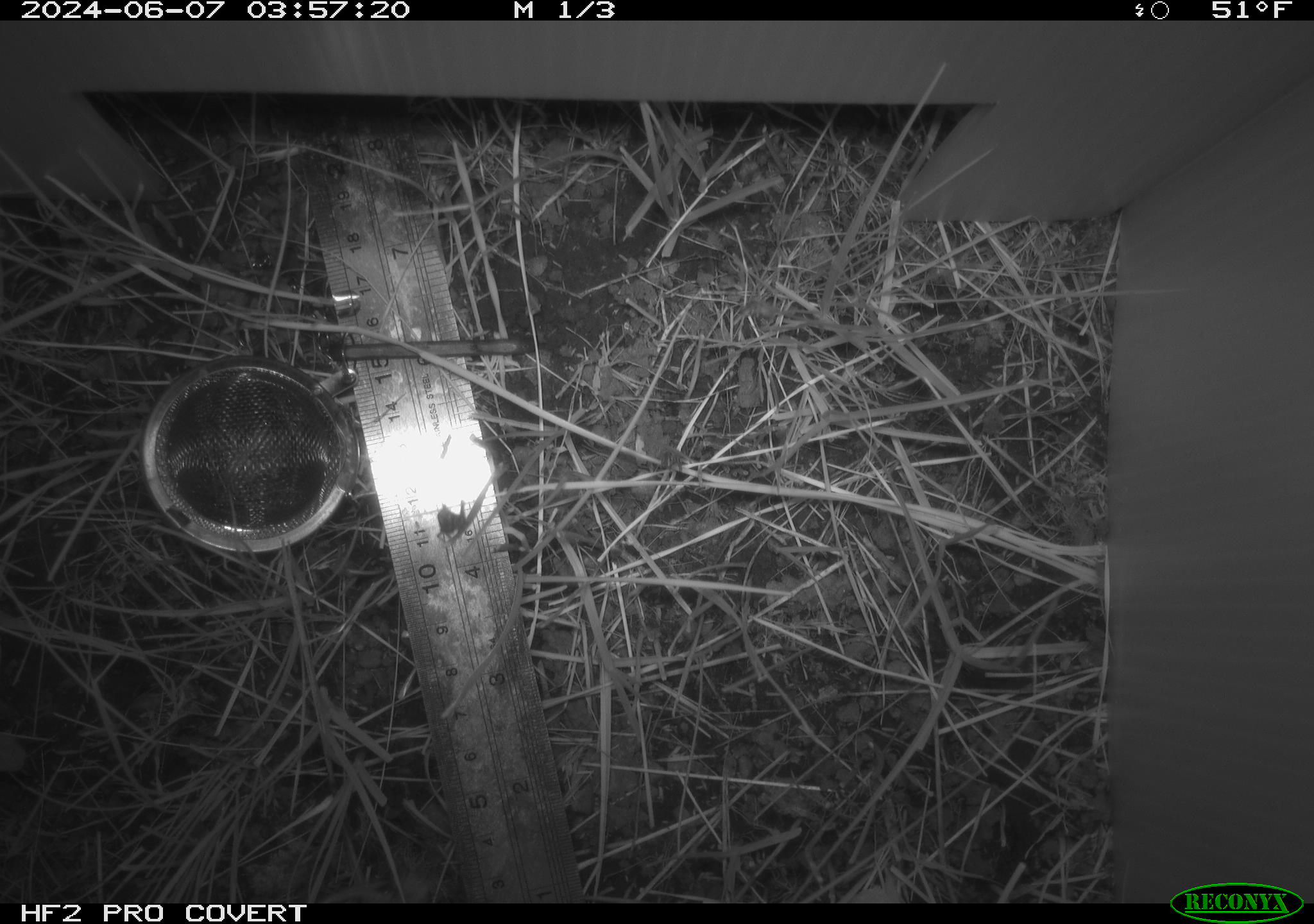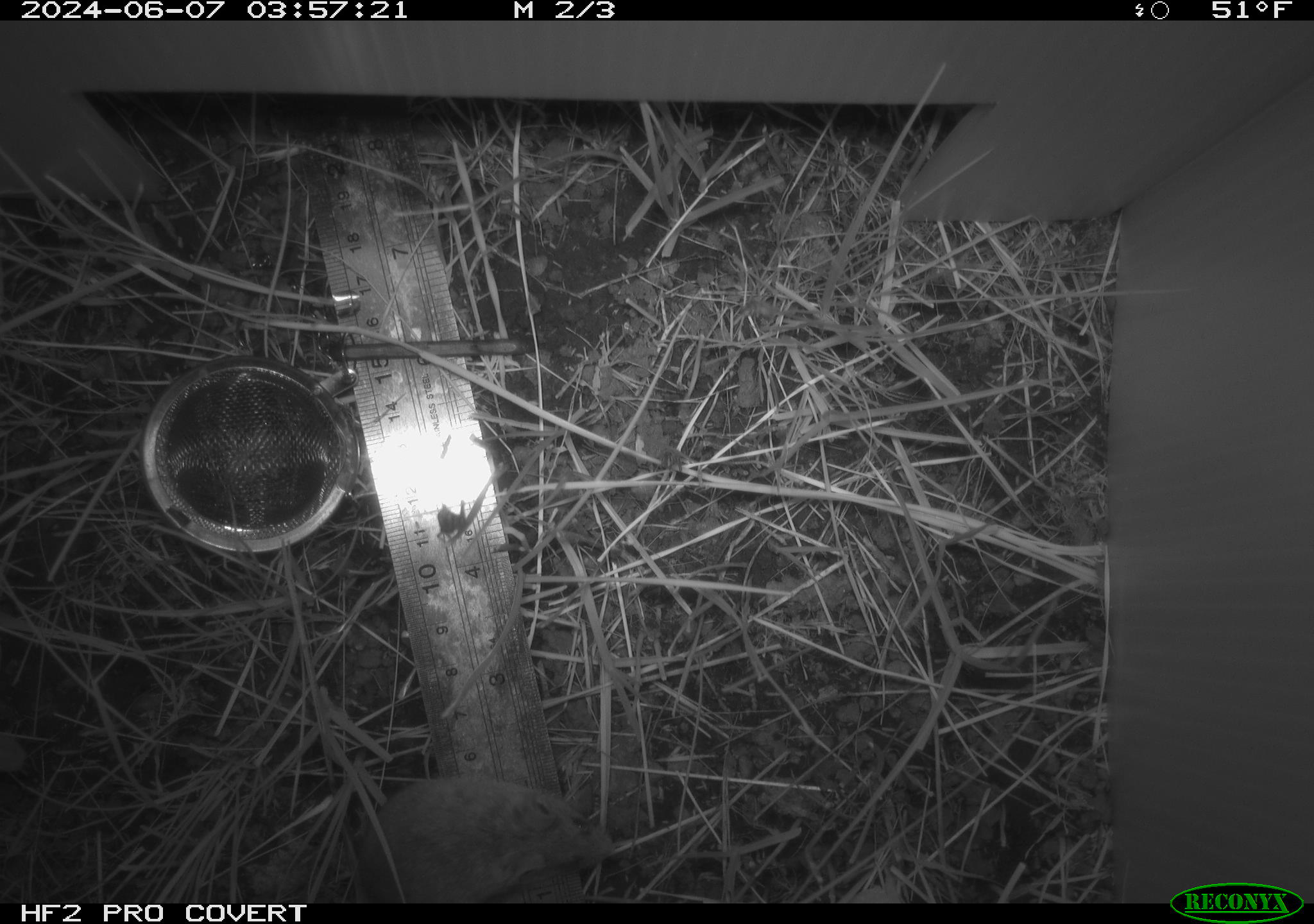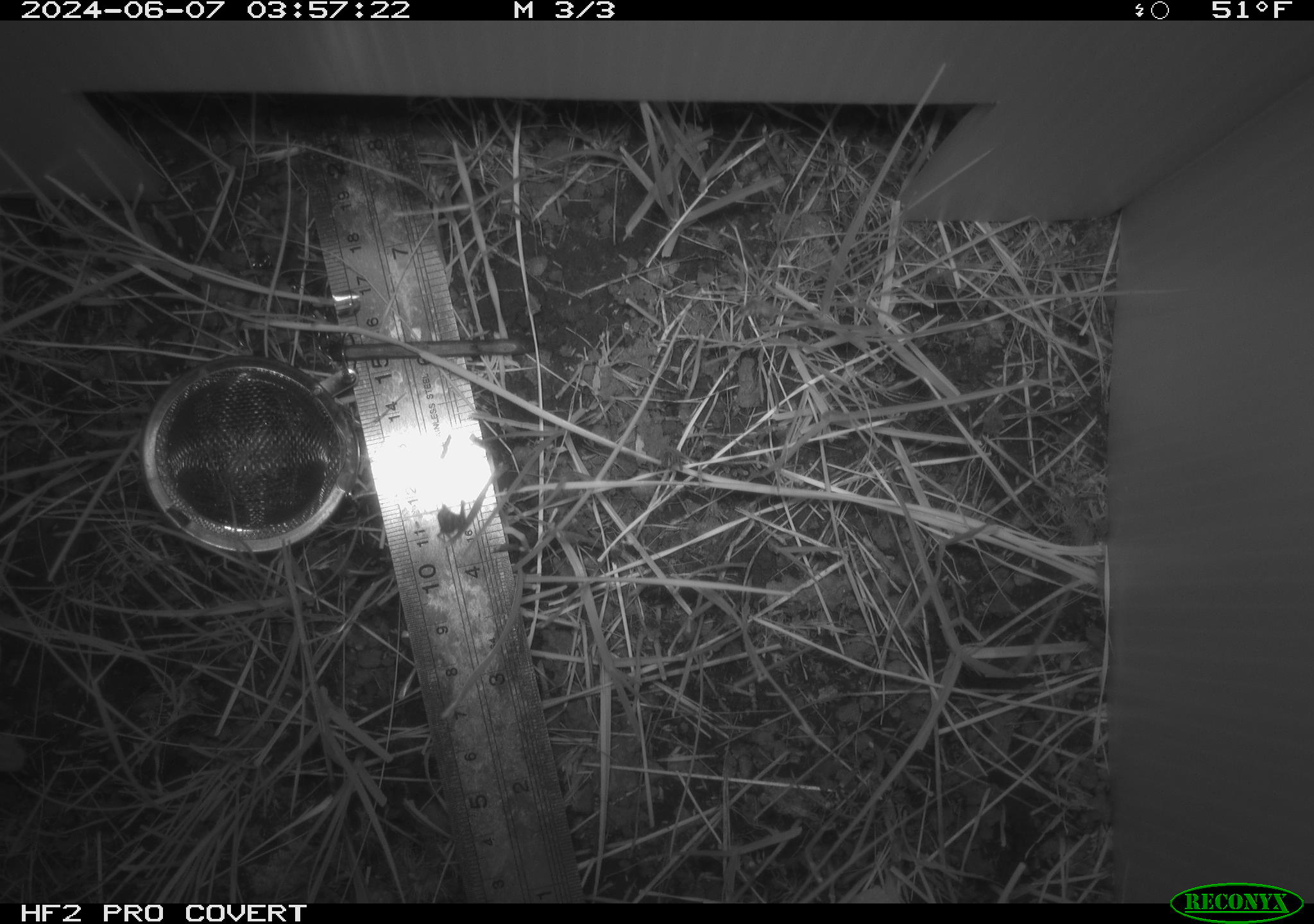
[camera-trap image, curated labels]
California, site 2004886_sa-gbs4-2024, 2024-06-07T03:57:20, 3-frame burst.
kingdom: Animalia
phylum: Chordata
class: Mammalia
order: Rodentia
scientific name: Rodentia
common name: mouse species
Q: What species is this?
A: Mouse species (Rodentia).